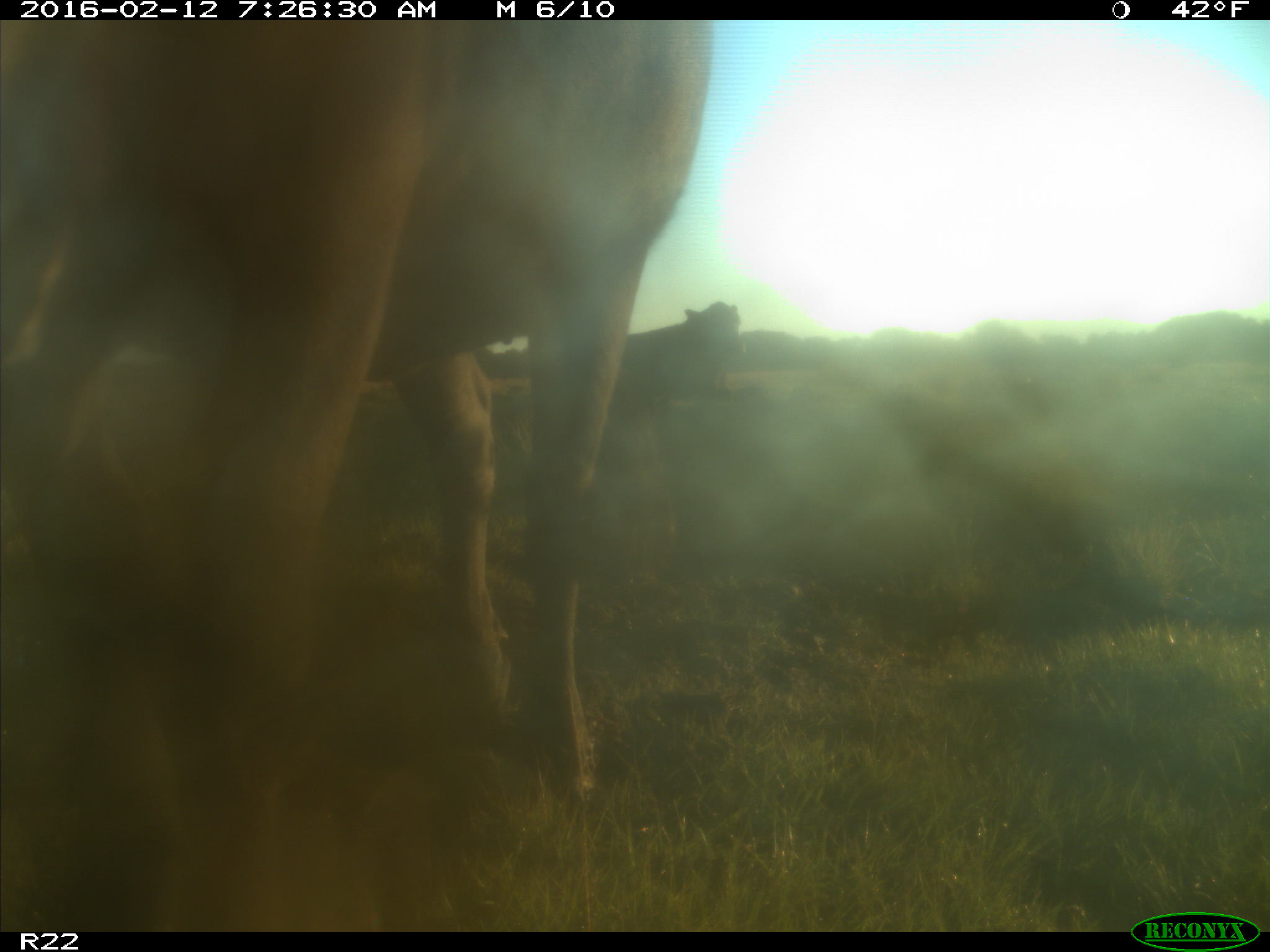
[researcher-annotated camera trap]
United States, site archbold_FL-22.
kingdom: Animalia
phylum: Chordata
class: Mammalia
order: Artiodactyla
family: Bovidae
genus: Bos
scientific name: Bos taurus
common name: domestic cow